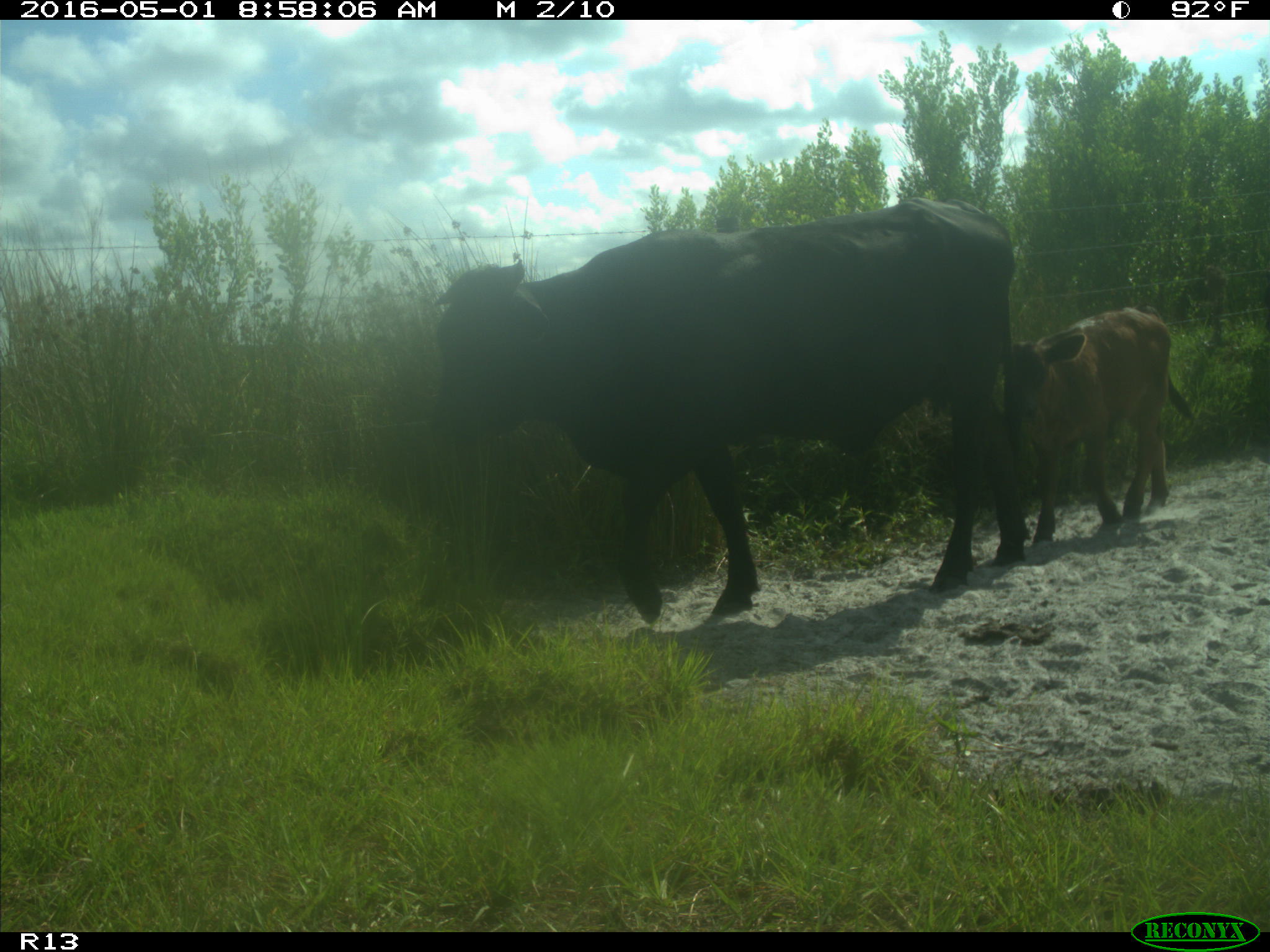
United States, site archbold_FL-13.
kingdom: Animalia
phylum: Chordata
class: Mammalia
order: Artiodactyla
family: Bovidae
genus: Bos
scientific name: Bos taurus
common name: domestic cow